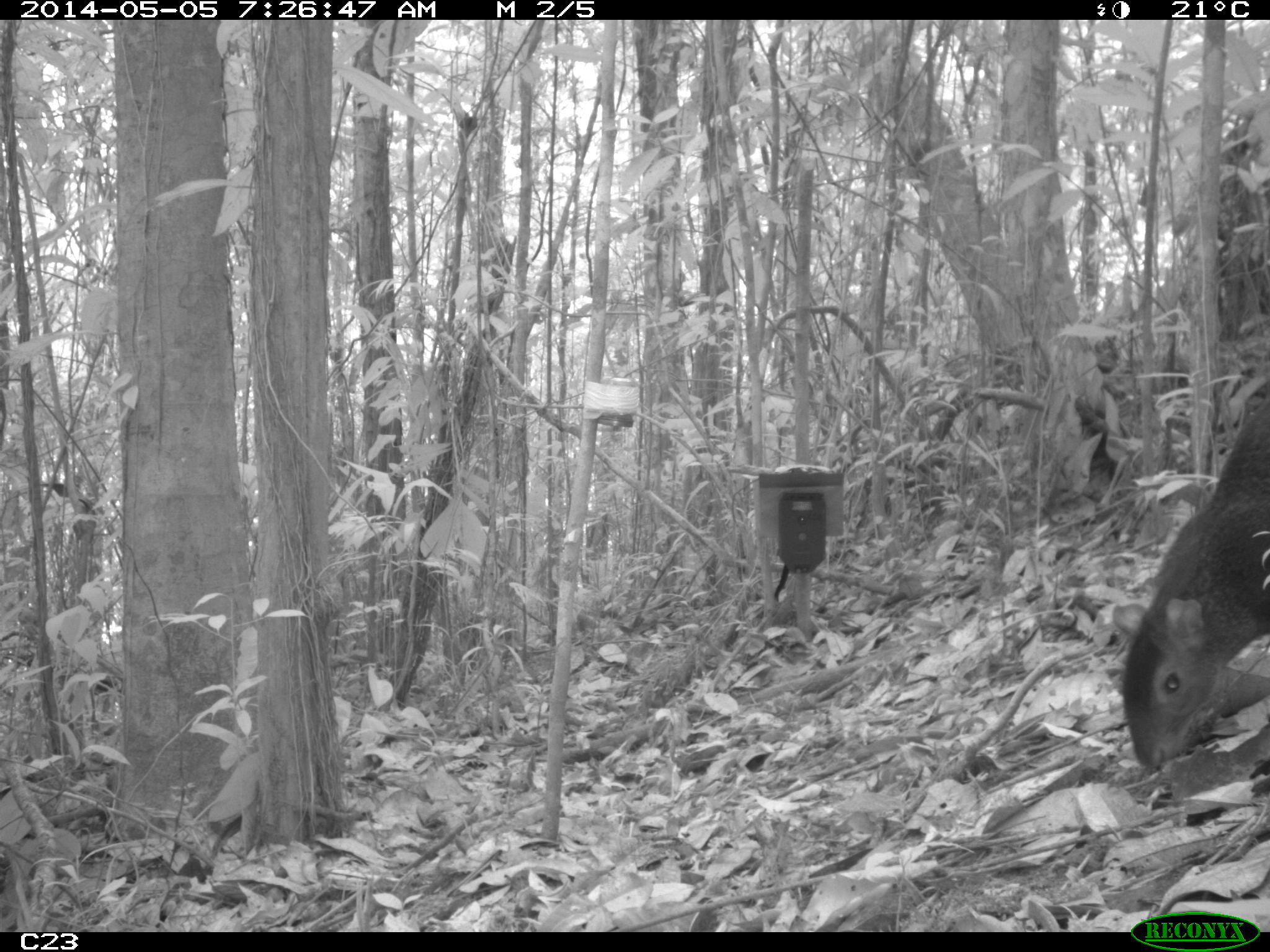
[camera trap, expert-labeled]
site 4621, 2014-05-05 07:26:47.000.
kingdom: Animalia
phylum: Chordata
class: Mammalia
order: Rodentia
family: Dasyproctidae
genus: Dasyprocta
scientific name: Dasyprocta leporina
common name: red-rumped agouti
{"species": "Dasyprocta leporina (red-rumped agouti)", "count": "1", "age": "adult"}